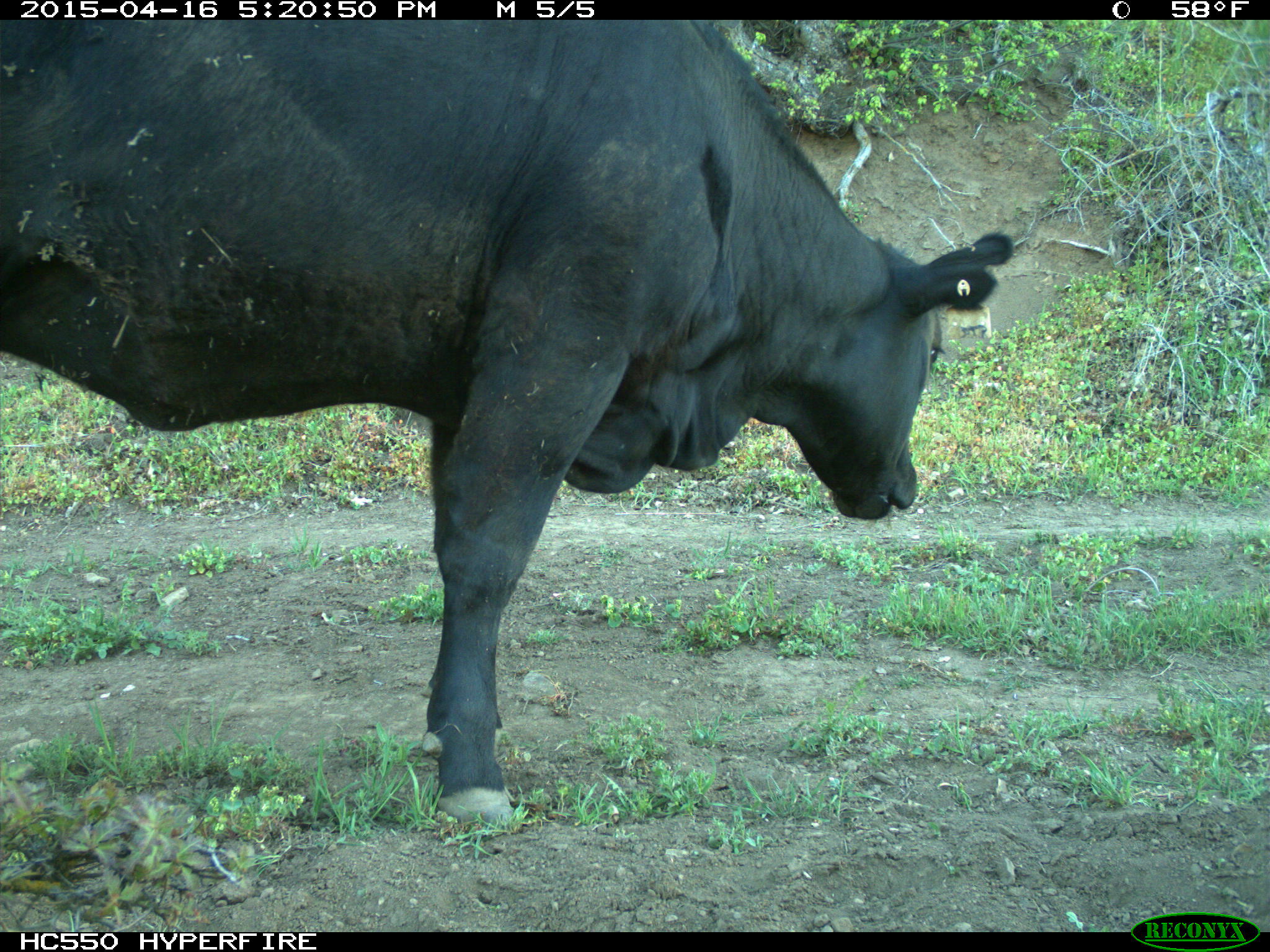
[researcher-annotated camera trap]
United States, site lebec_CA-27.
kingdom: Animalia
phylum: Chordata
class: Mammalia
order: Artiodactyla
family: Bovidae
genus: Bos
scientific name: Bos taurus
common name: domestic cow